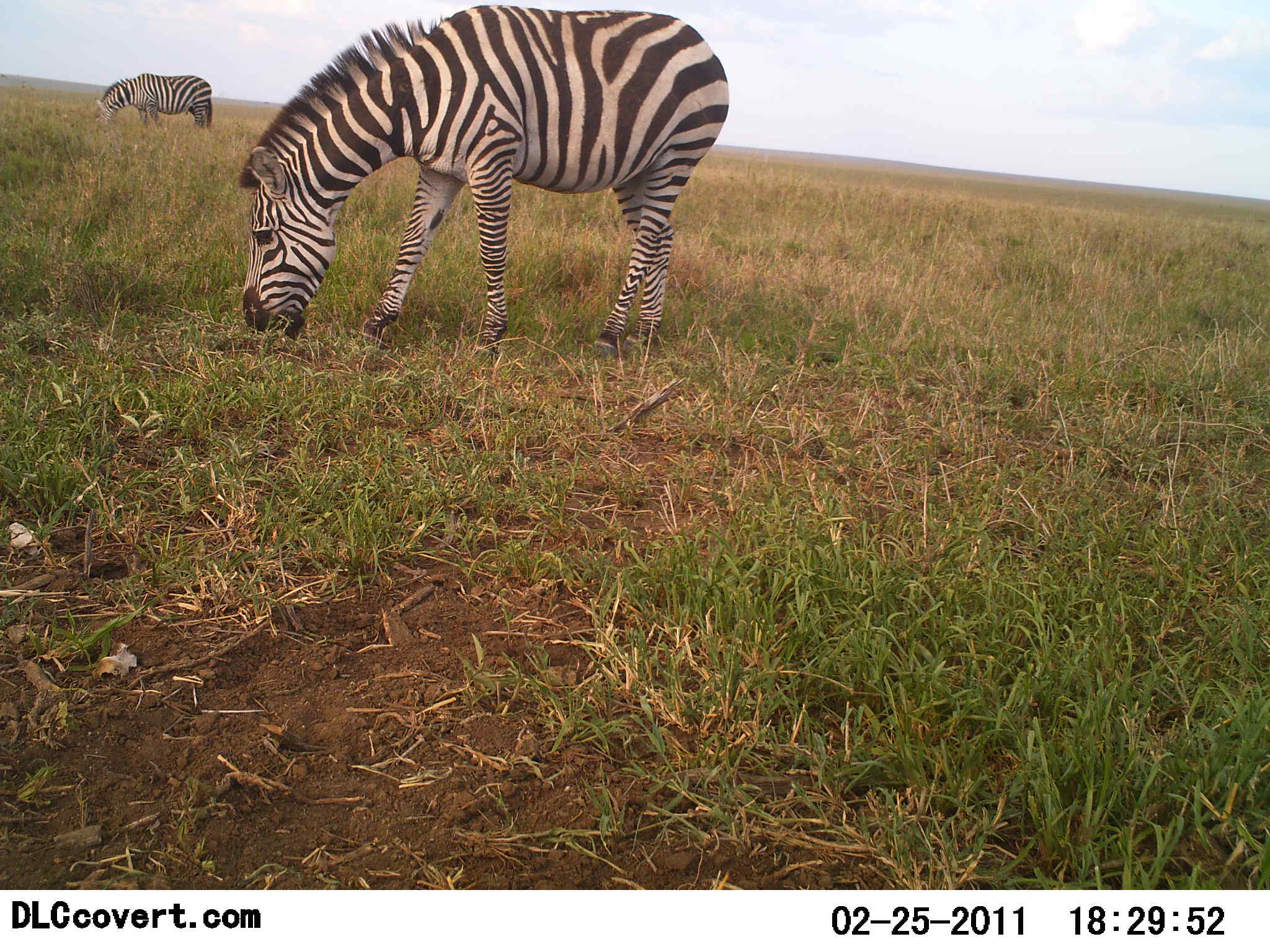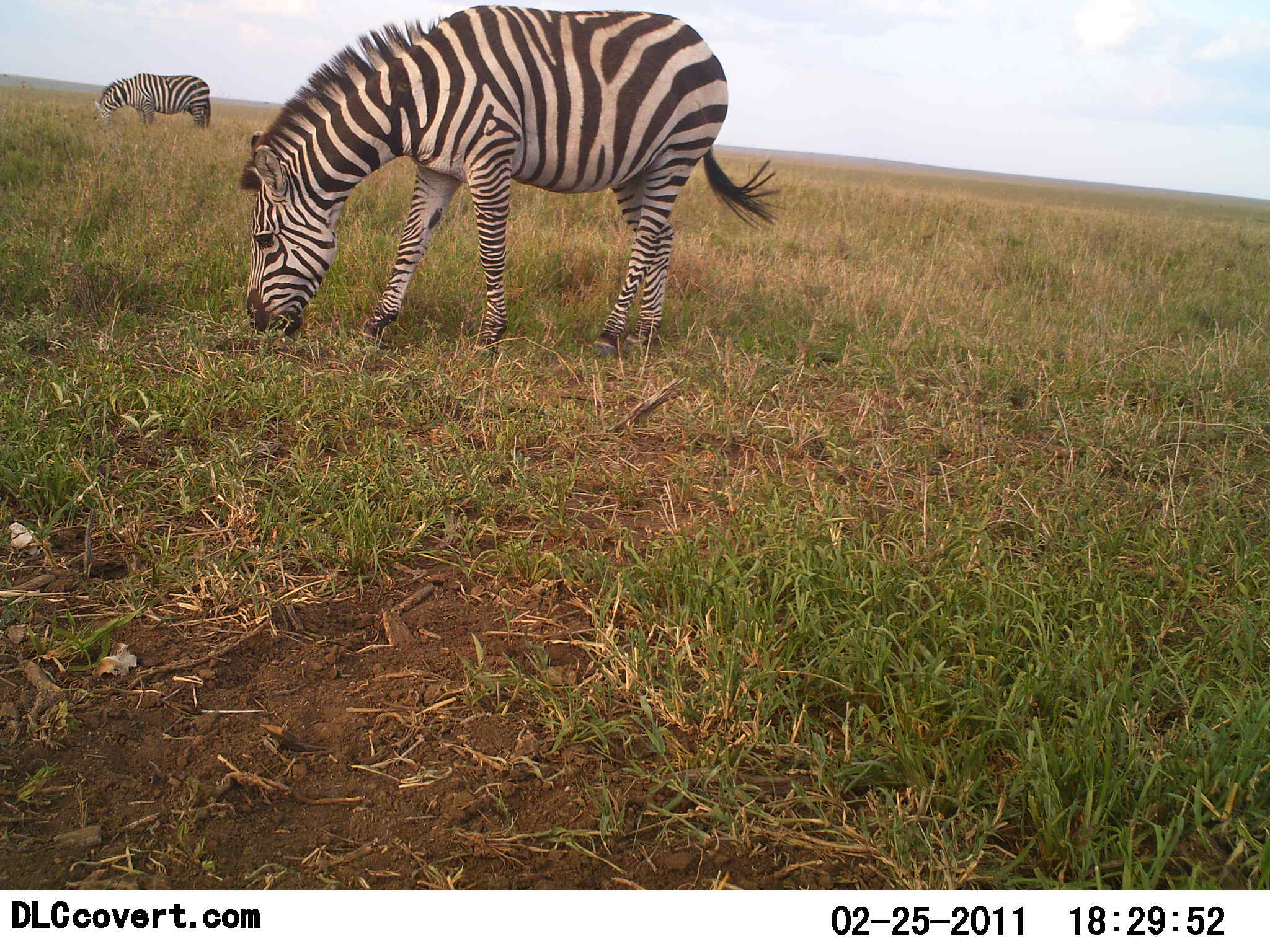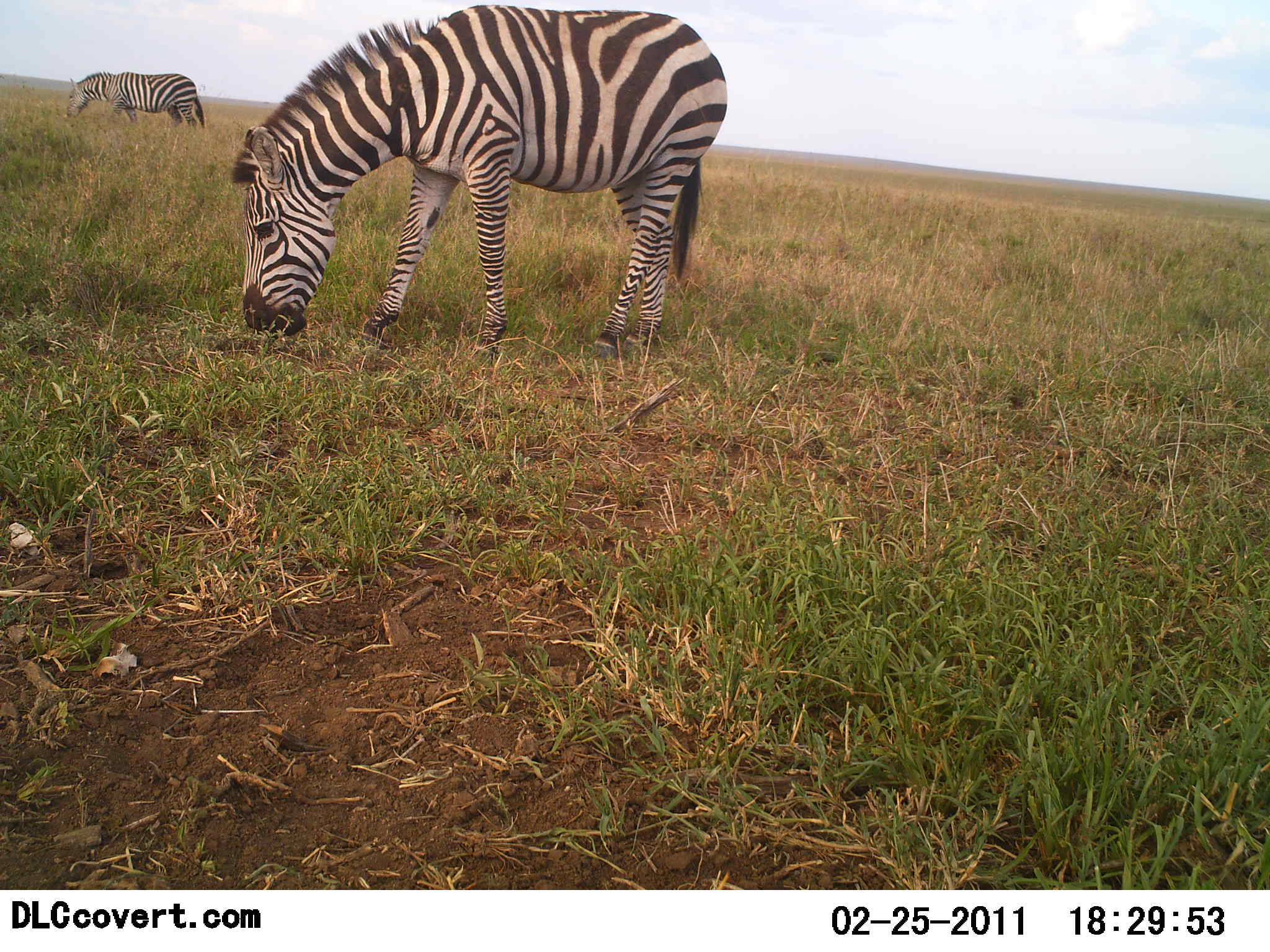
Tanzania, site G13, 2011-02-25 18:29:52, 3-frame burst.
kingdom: Animalia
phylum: Chordata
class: Mammalia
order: Perissodactyla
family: Equidae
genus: Equus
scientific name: Equus quagga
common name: plains zebra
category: zebra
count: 2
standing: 20%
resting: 0%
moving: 0%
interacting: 0%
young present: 0%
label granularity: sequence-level